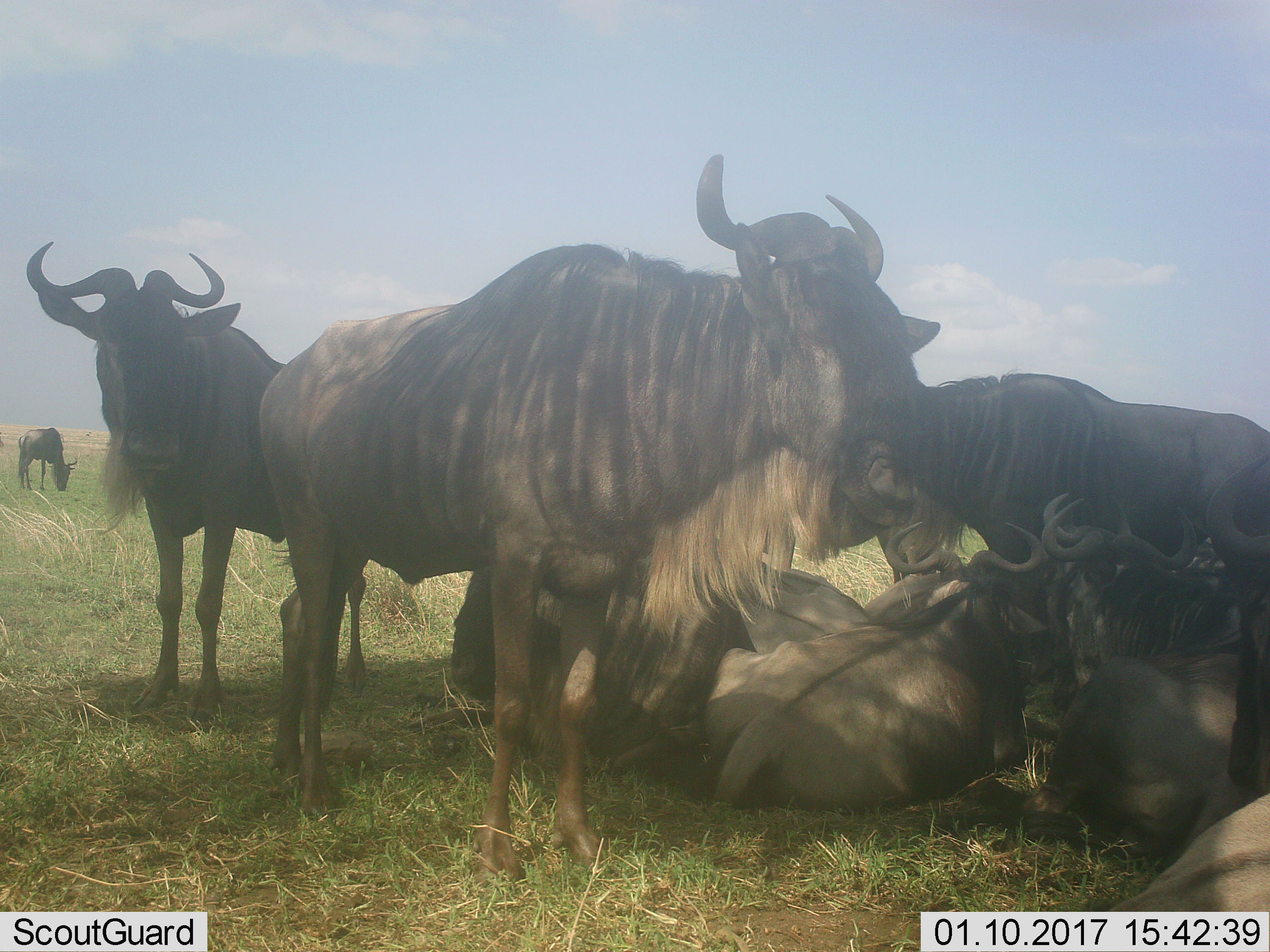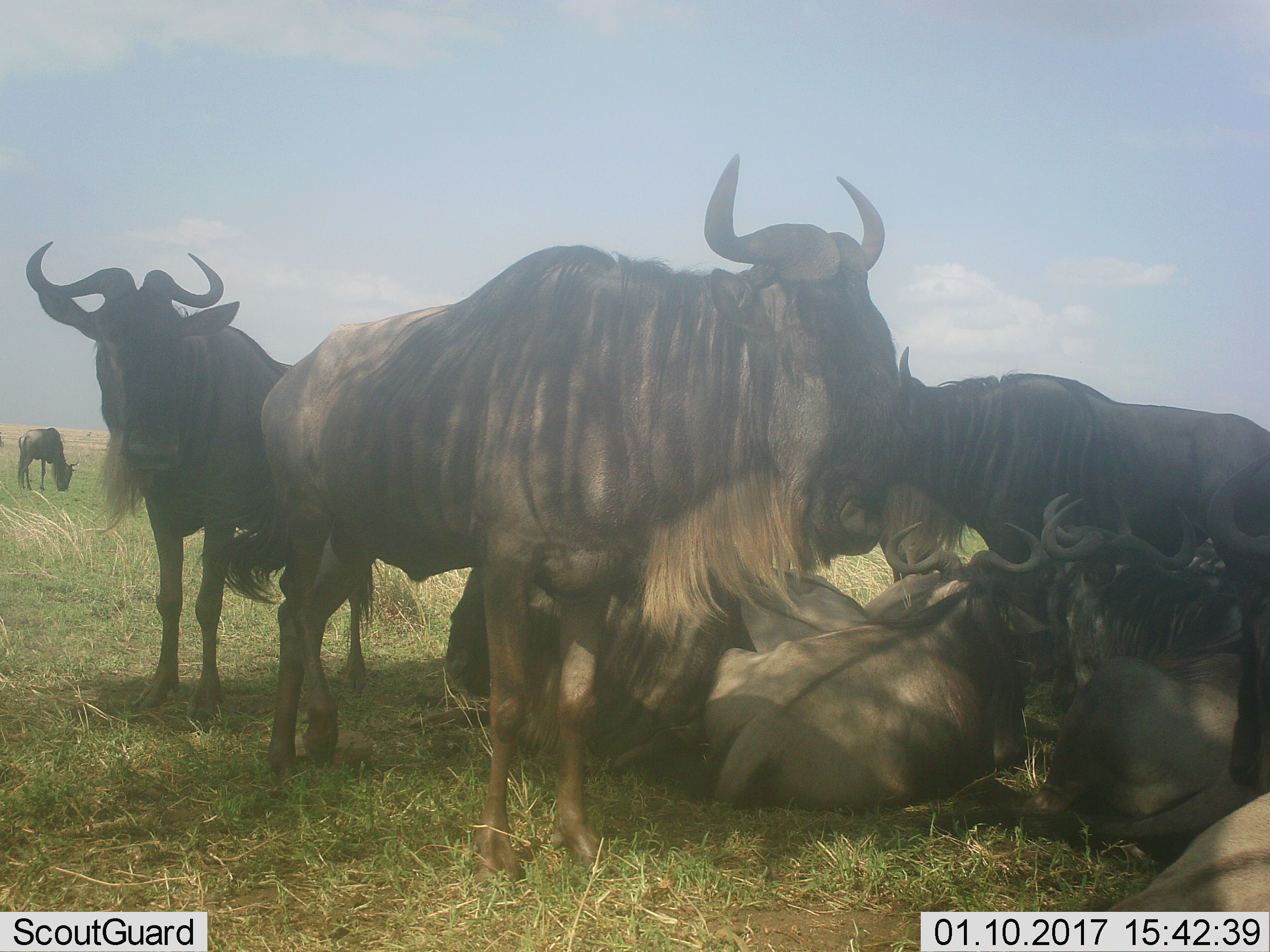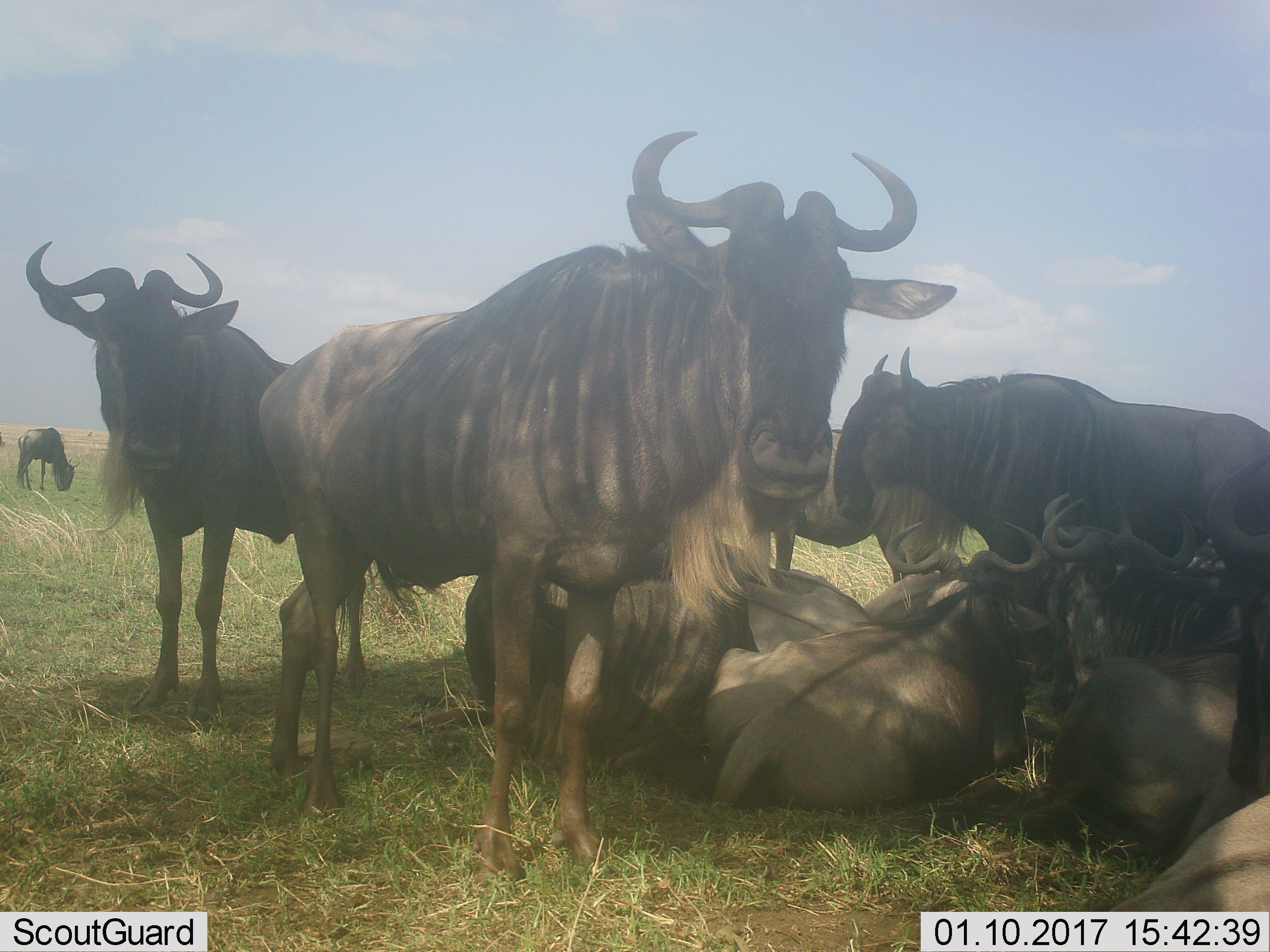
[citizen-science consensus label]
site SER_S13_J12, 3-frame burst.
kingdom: Animalia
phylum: Chordata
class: Mammalia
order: Artiodactyla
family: Bovidae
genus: Connochaetes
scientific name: Connochaetes taurinus taurinus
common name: blue wildebeest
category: wildebeestblue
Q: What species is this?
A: Wildebeestblue (blue wildebeest) (Connochaetes taurinus taurinus).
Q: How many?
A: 8.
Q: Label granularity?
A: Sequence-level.